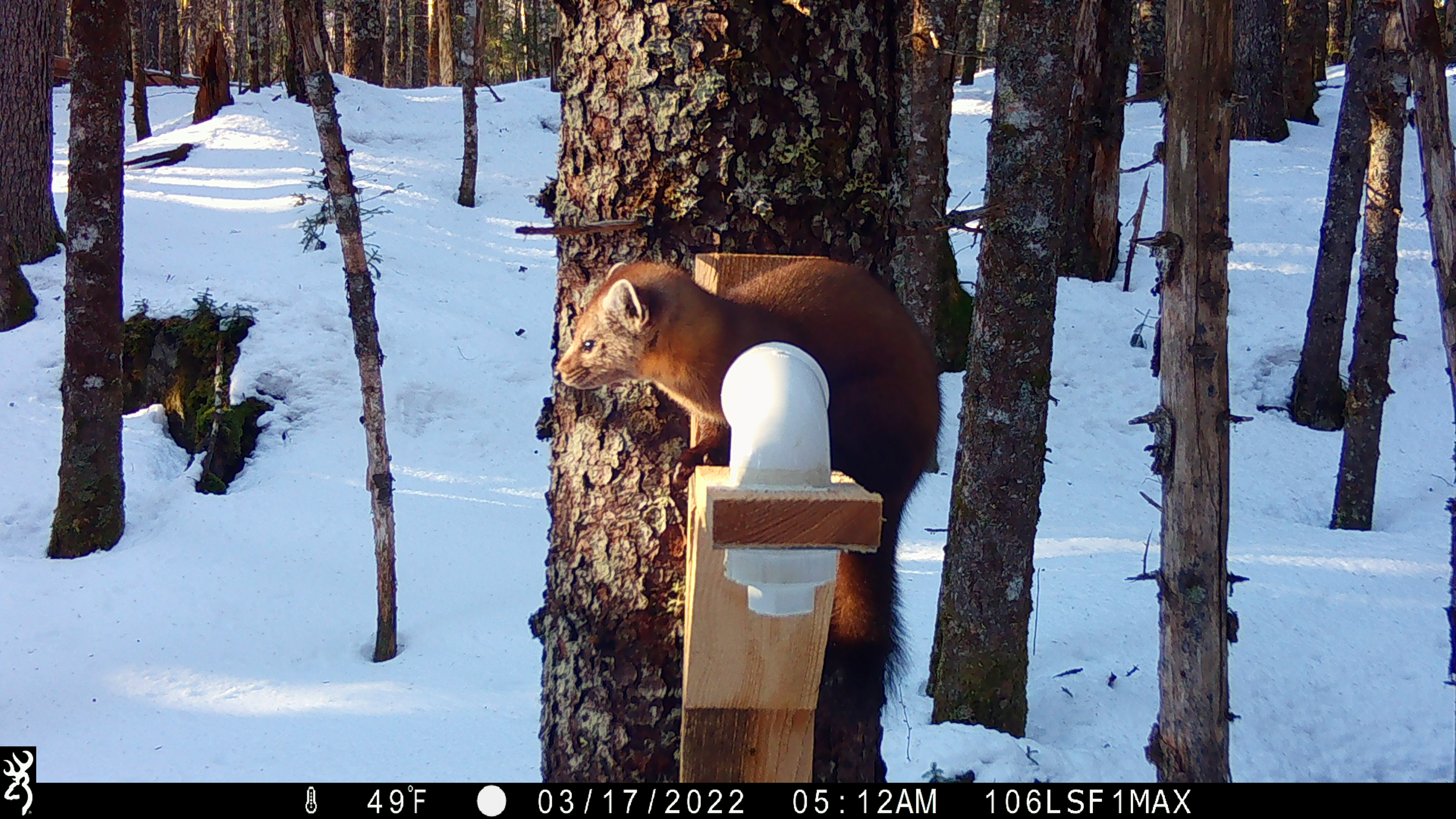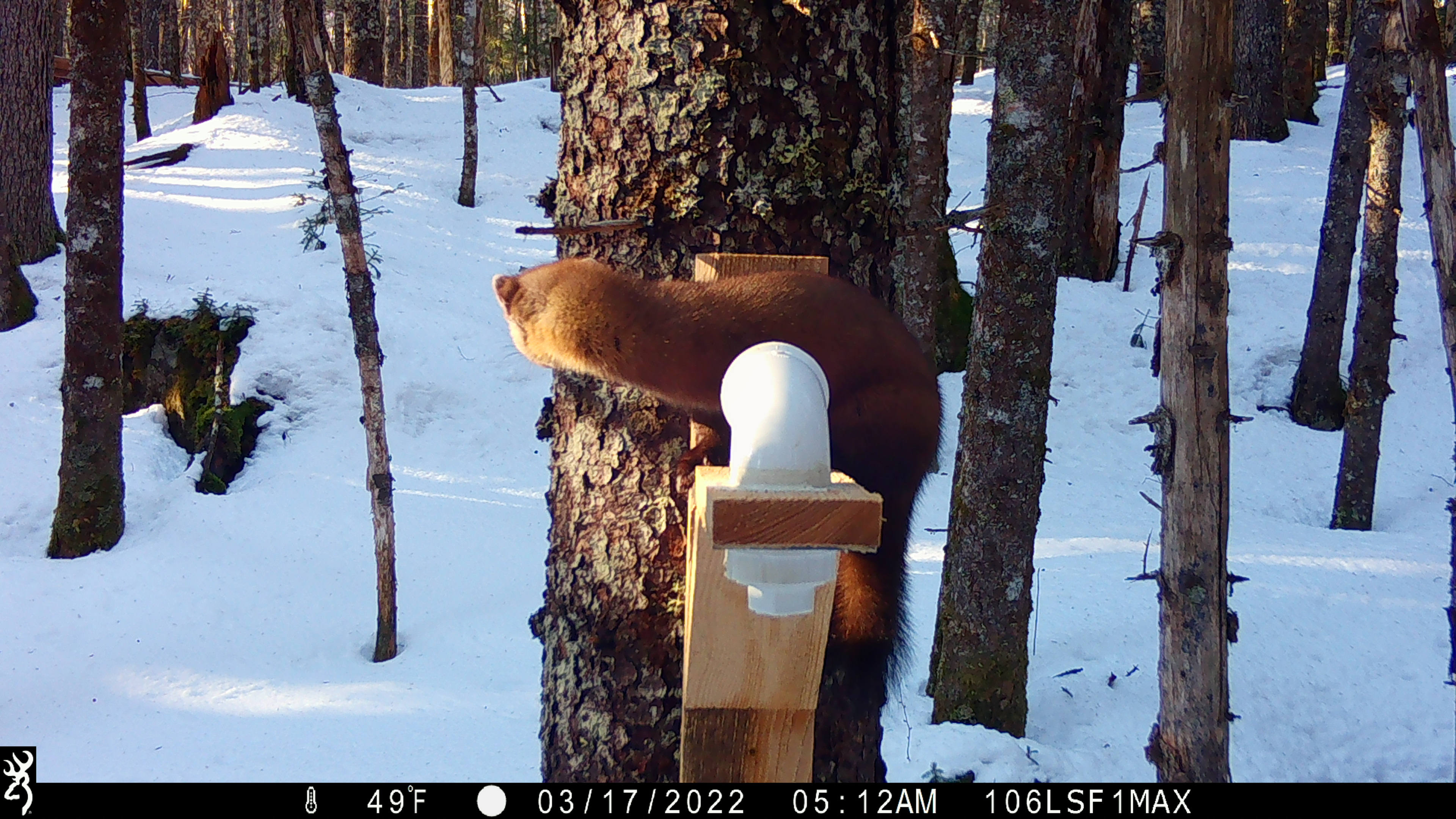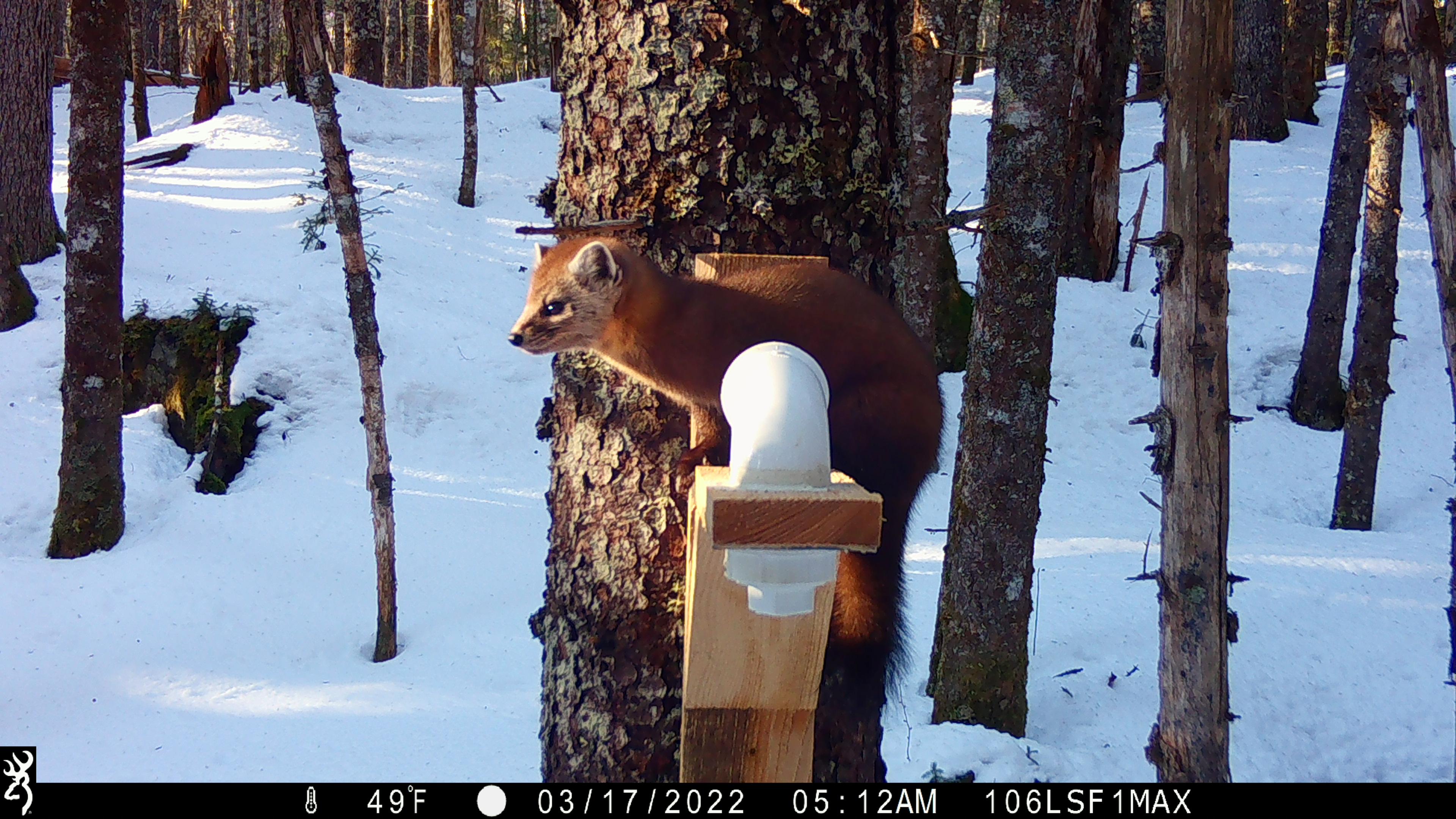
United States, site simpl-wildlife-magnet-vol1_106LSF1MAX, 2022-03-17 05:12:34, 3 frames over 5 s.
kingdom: Animalia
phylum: Chordata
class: Mammalia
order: Carnivora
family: Mustelidae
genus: Martes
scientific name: Martes americana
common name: american marten